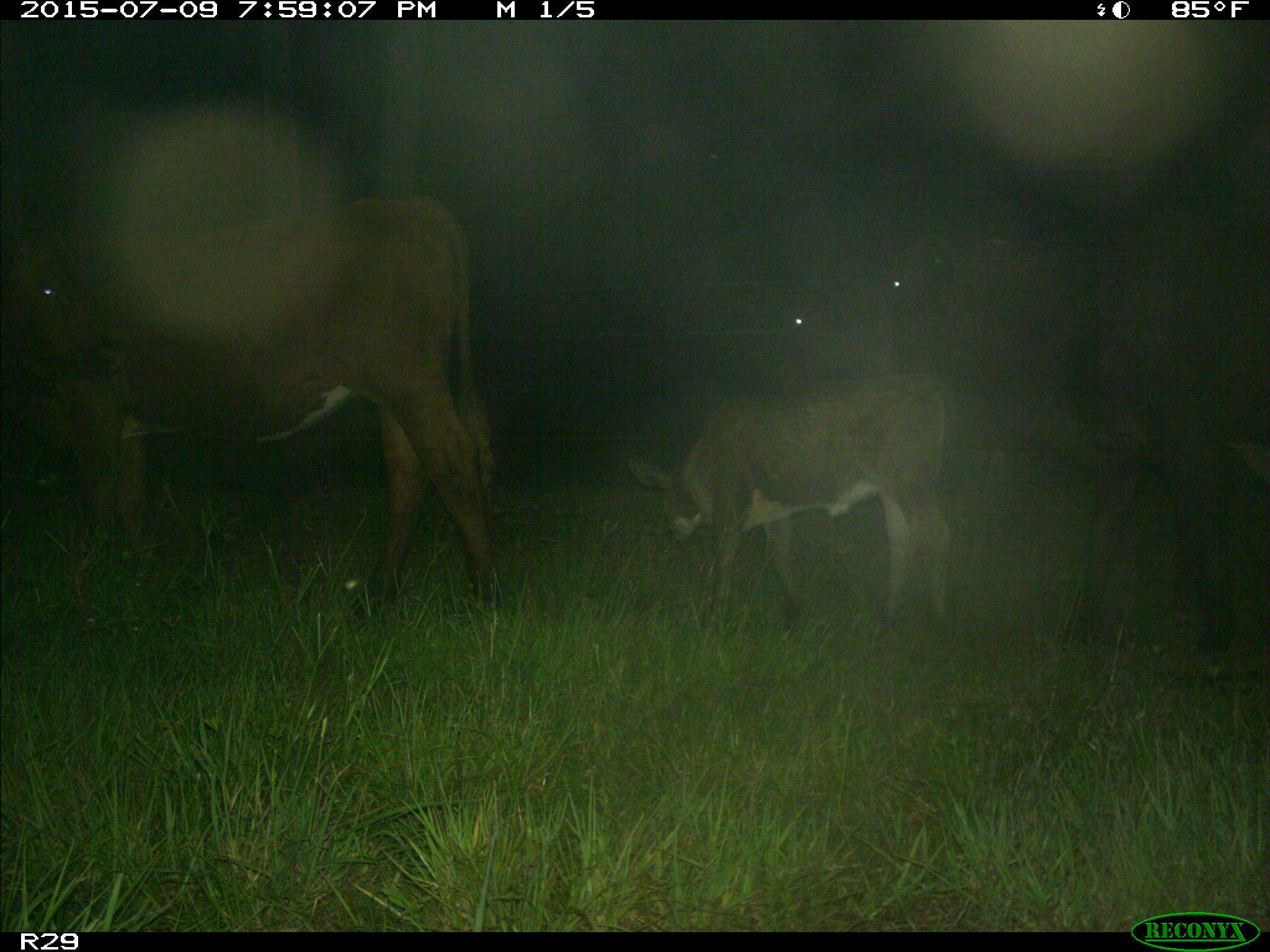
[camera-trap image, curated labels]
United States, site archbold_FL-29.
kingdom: Animalia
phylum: Chordata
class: Mammalia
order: Artiodactyla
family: Bovidae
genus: Bos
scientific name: Bos taurus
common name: domestic cow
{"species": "Bos taurus (domestic cow)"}